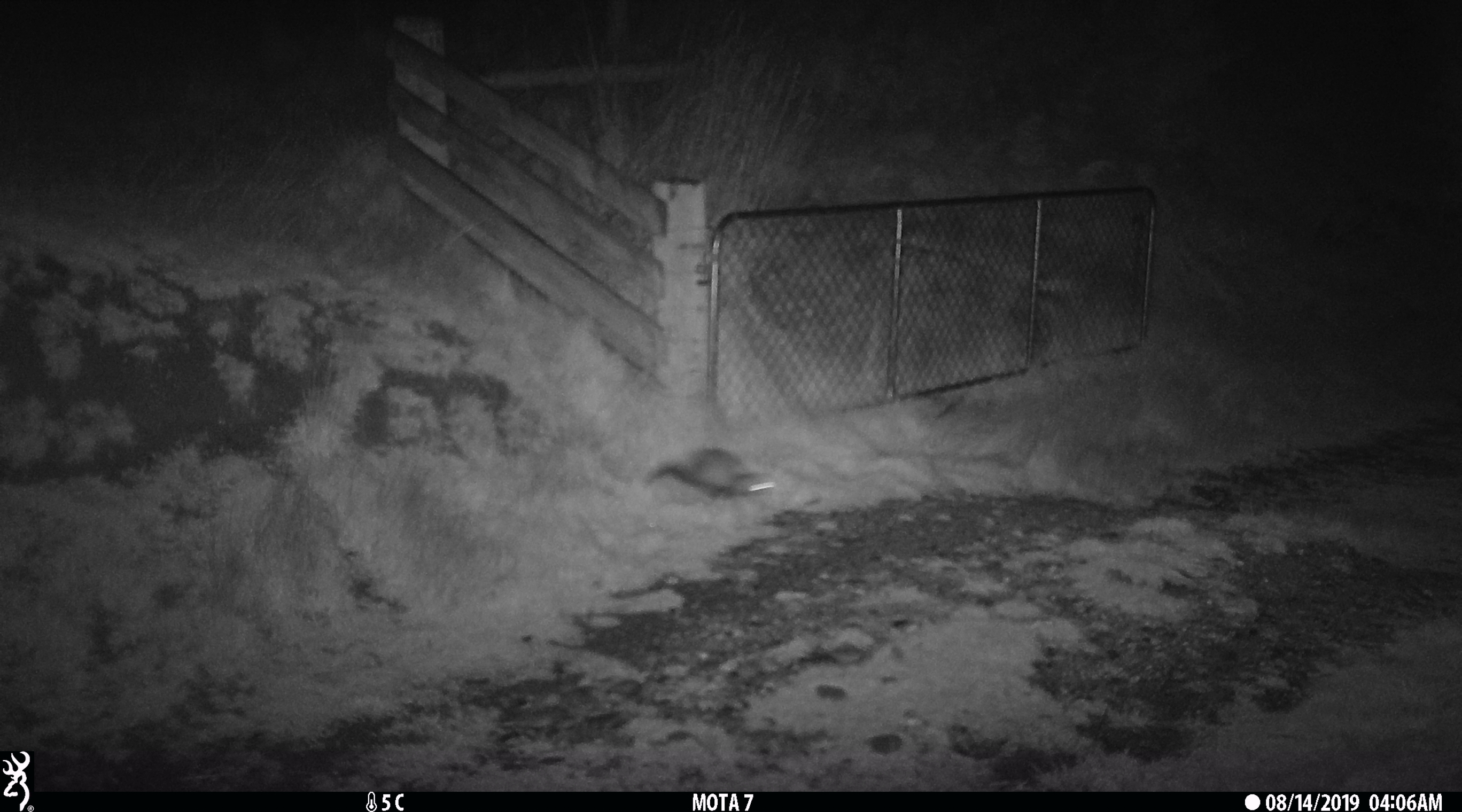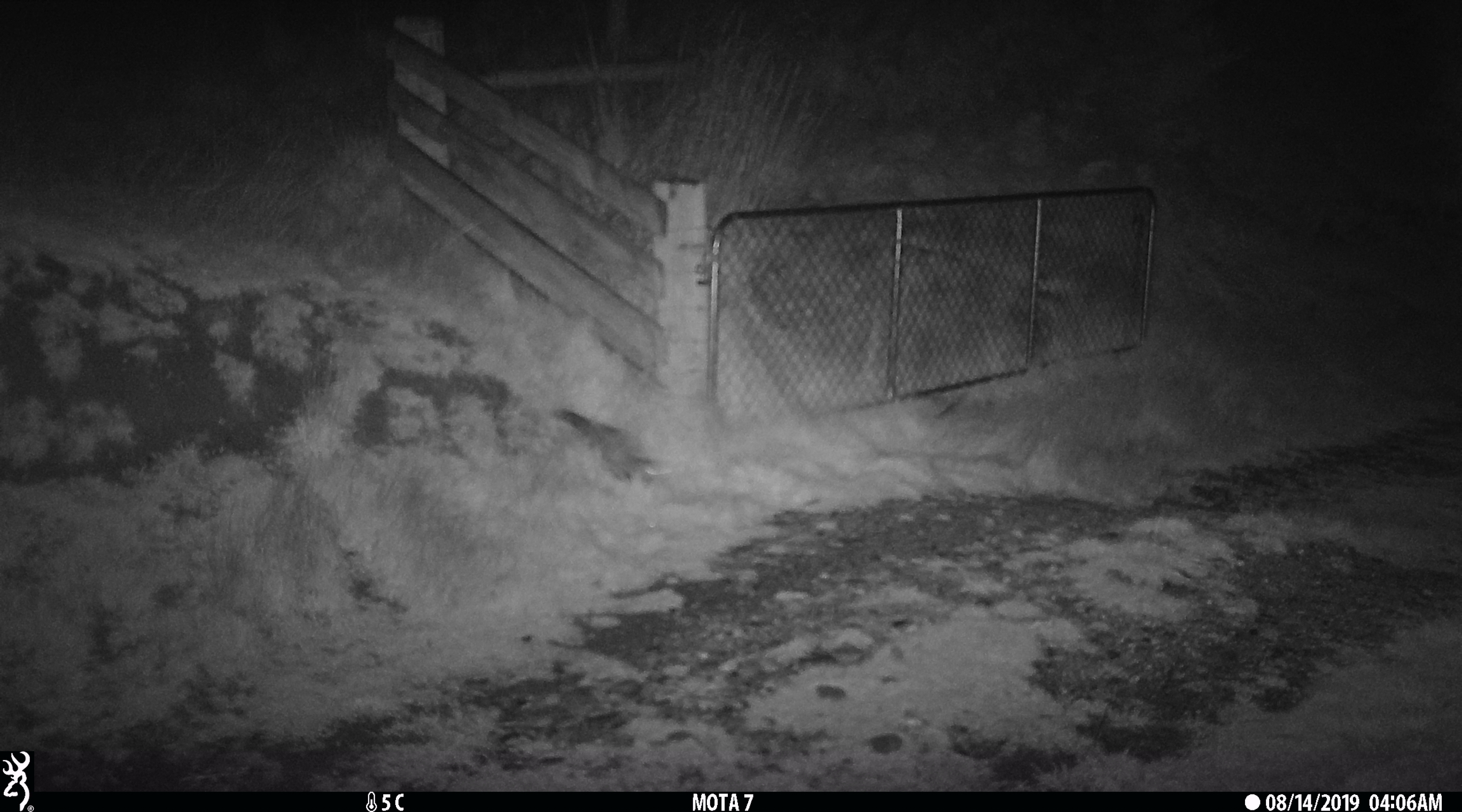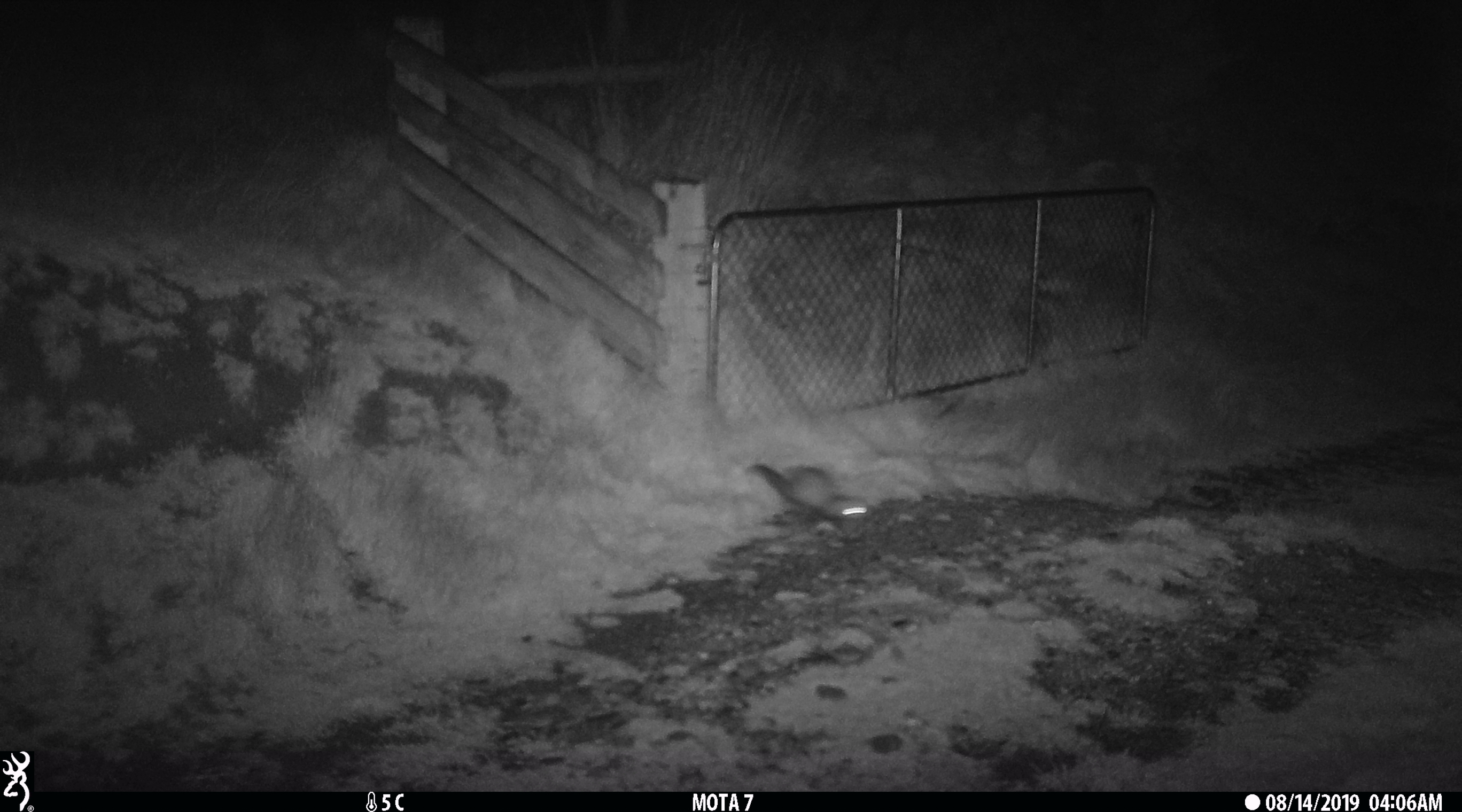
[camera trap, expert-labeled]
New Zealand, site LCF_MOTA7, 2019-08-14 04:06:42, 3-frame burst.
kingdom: Animalia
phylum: Chordata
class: Mammalia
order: Carnivora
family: Mustelidae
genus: Mustela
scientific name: Mustela furo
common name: ferret